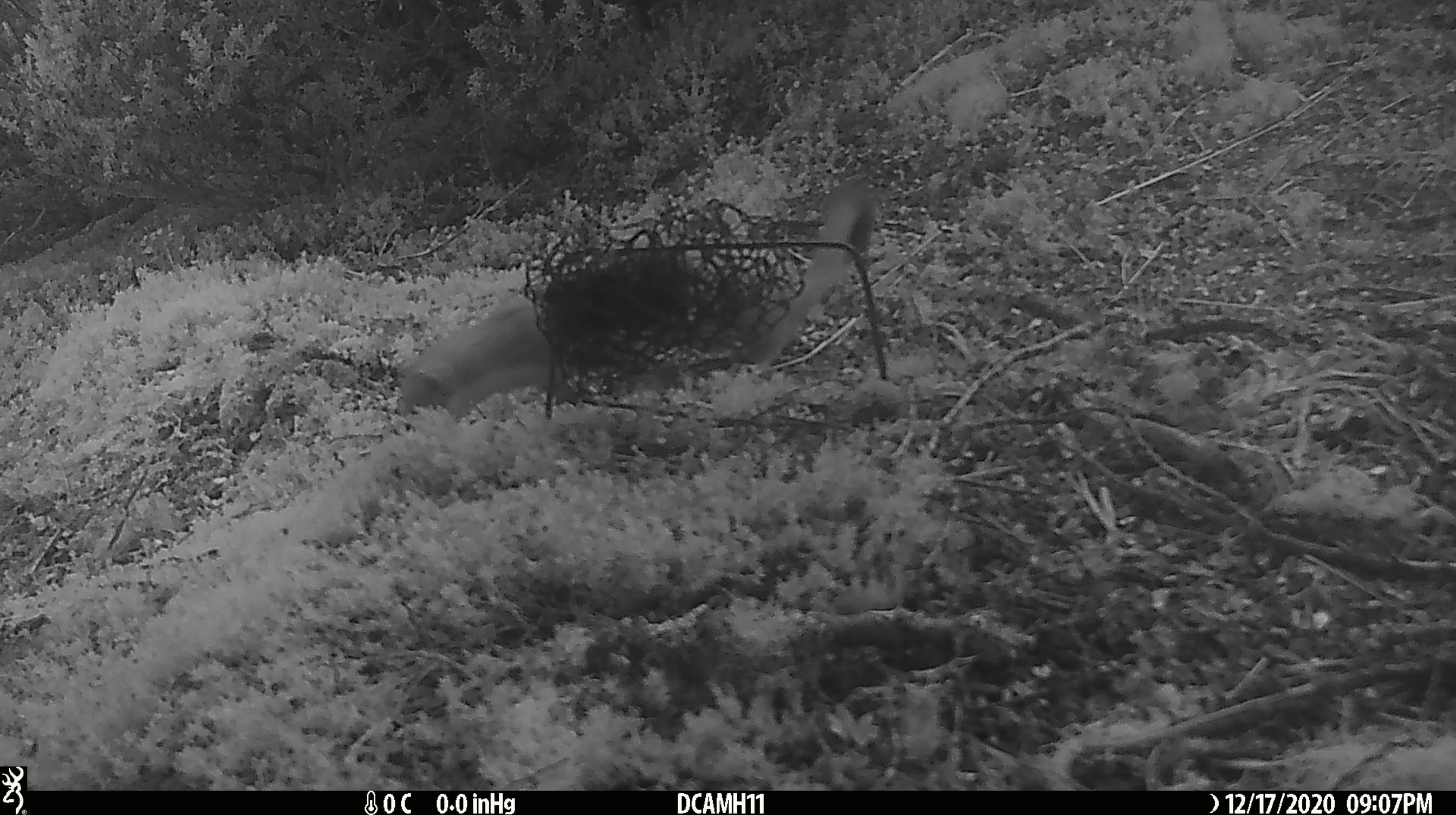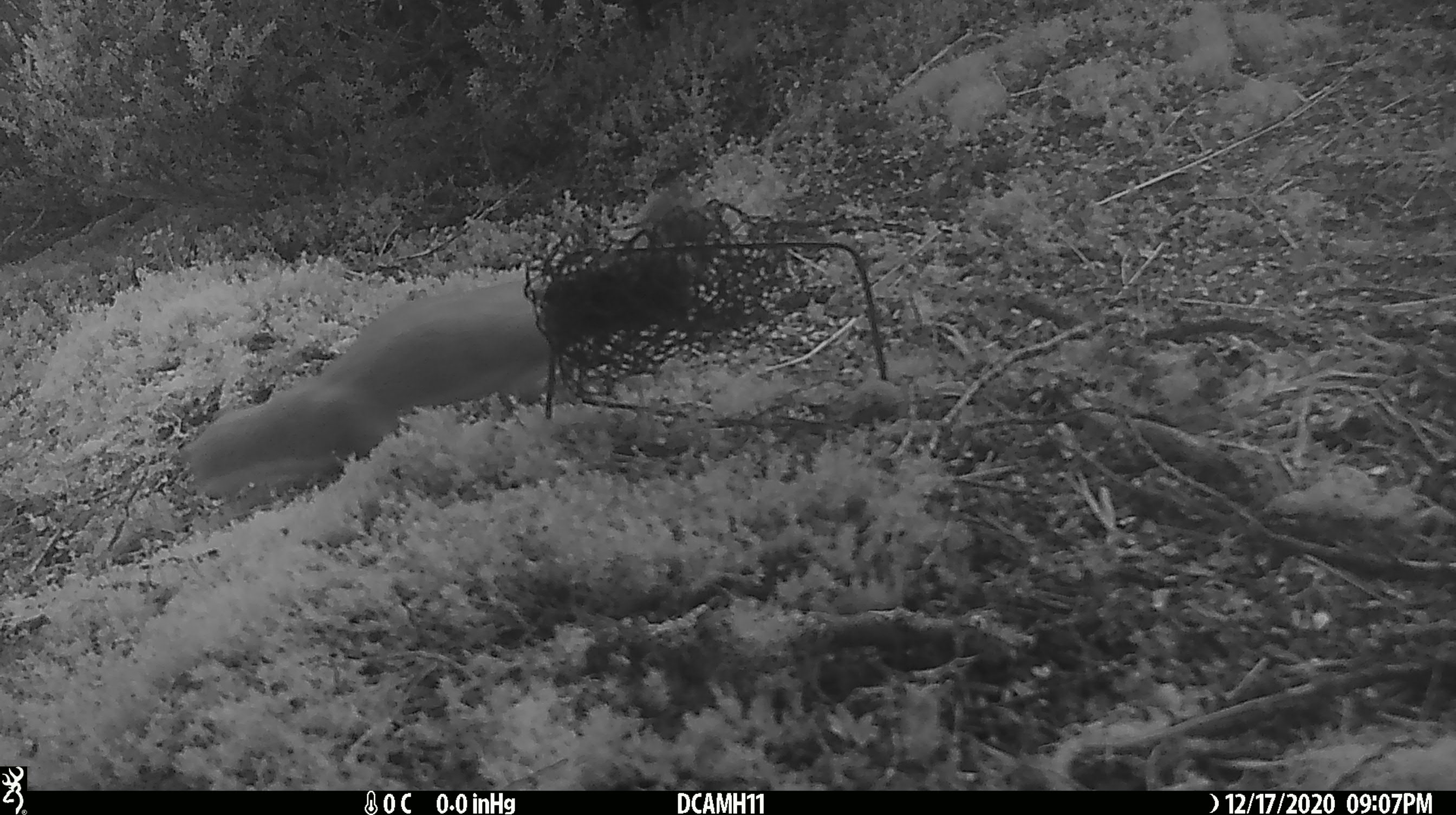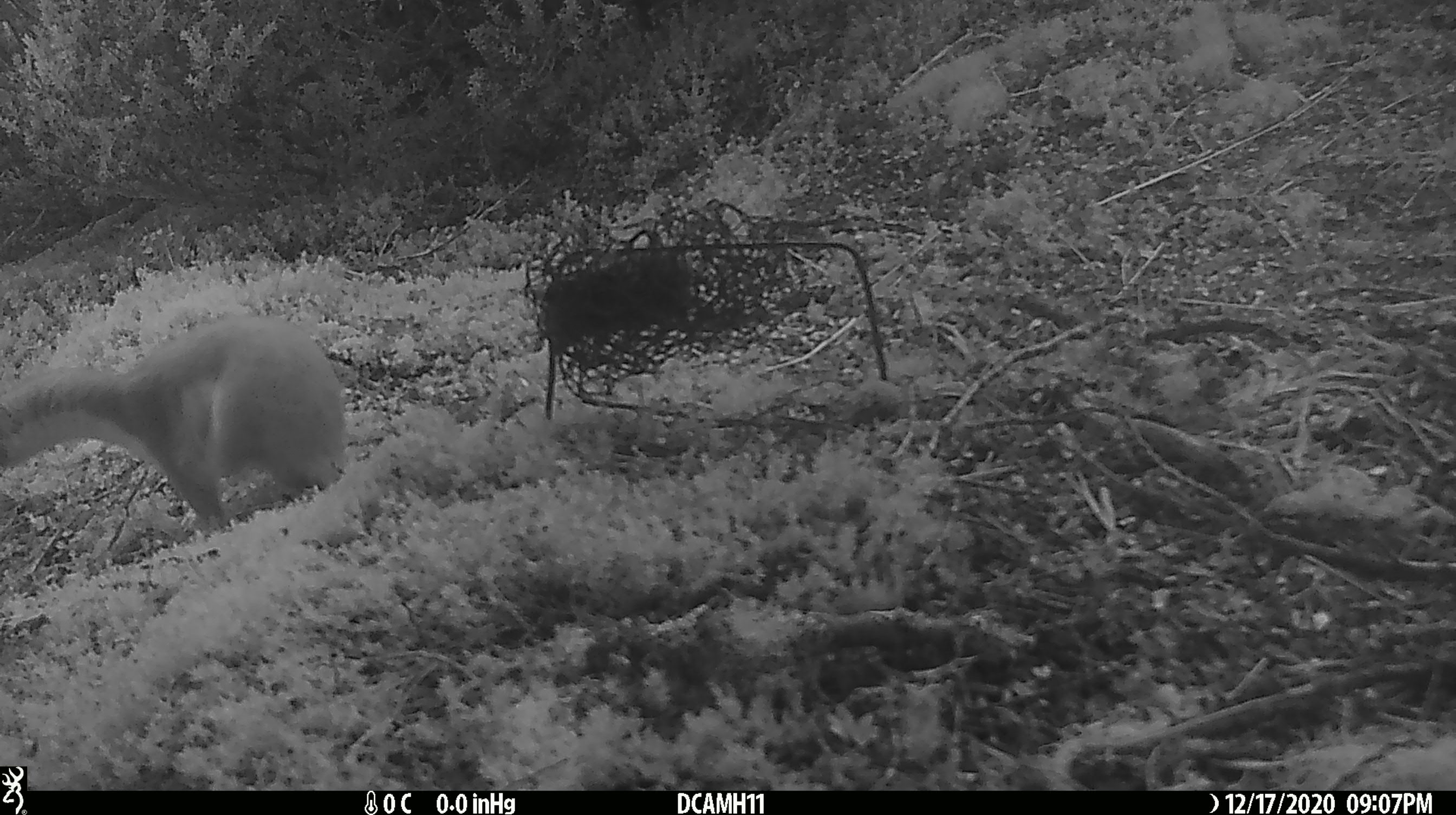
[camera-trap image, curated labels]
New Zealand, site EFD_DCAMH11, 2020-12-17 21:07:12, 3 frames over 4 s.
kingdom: Animalia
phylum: Chordata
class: Mammalia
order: Carnivora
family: Mustelidae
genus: Mustela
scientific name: Mustela erminea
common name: stoat